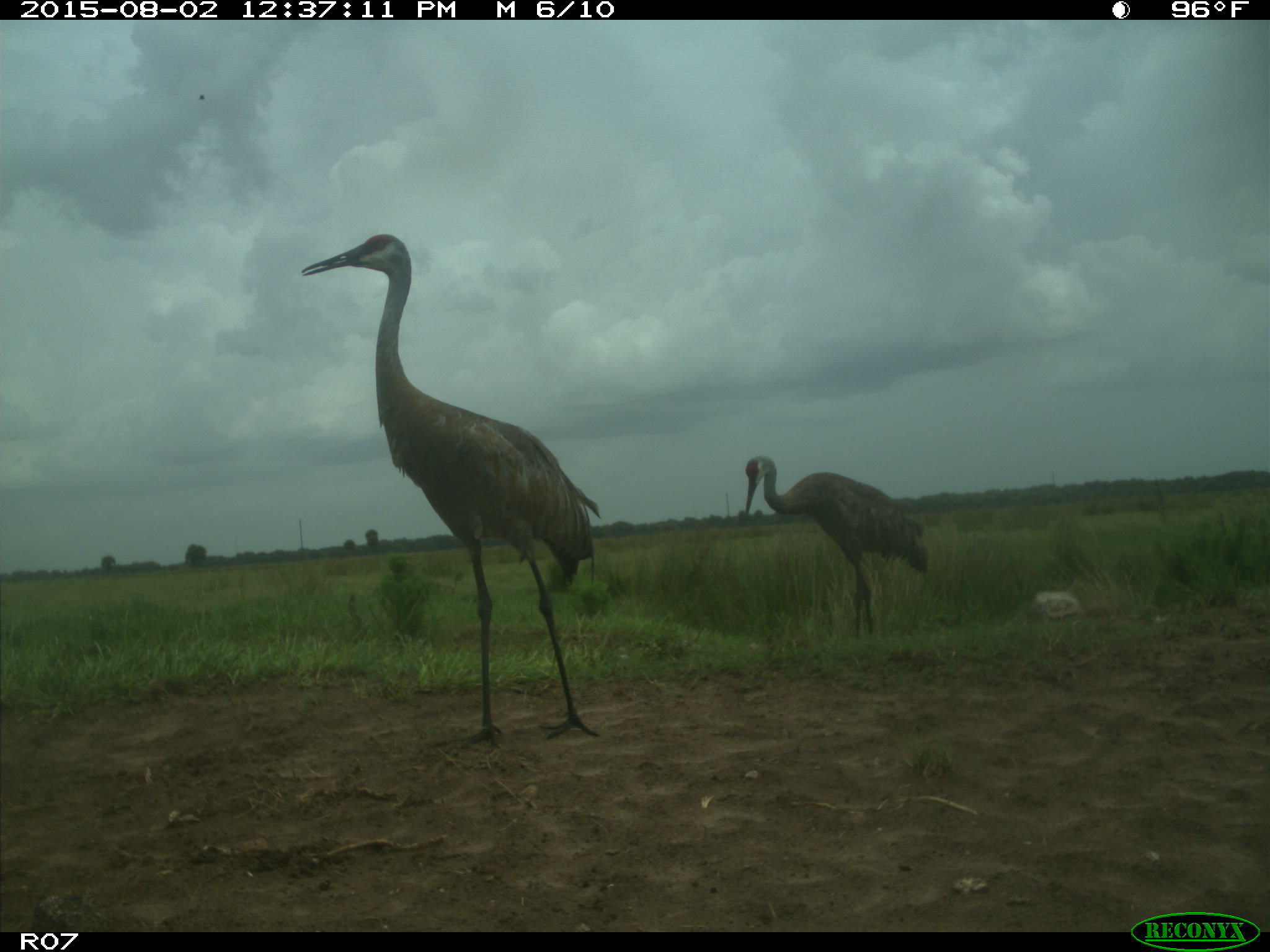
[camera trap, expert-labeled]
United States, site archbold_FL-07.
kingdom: Animalia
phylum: Chordata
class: Aves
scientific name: Aves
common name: birds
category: unidentified bird